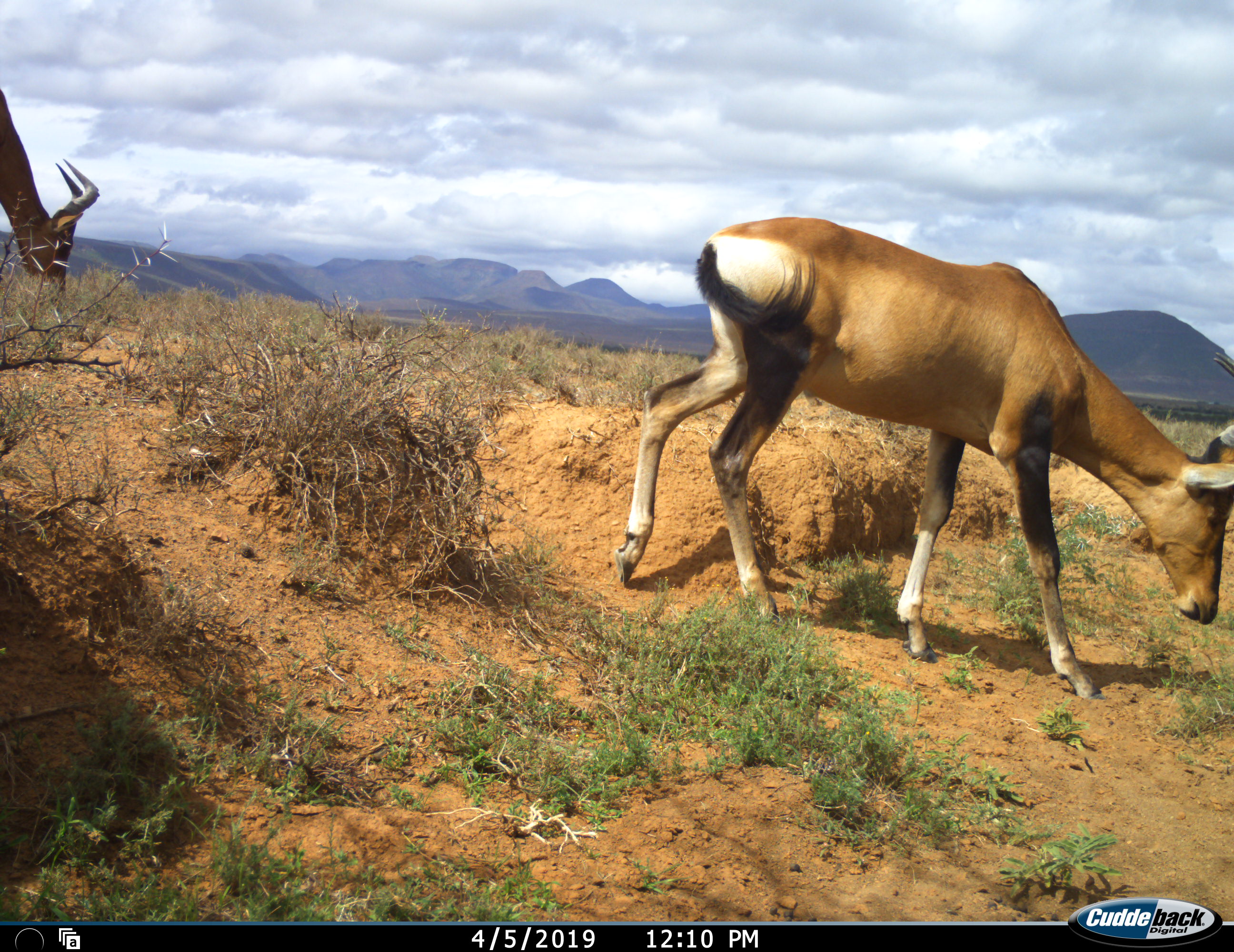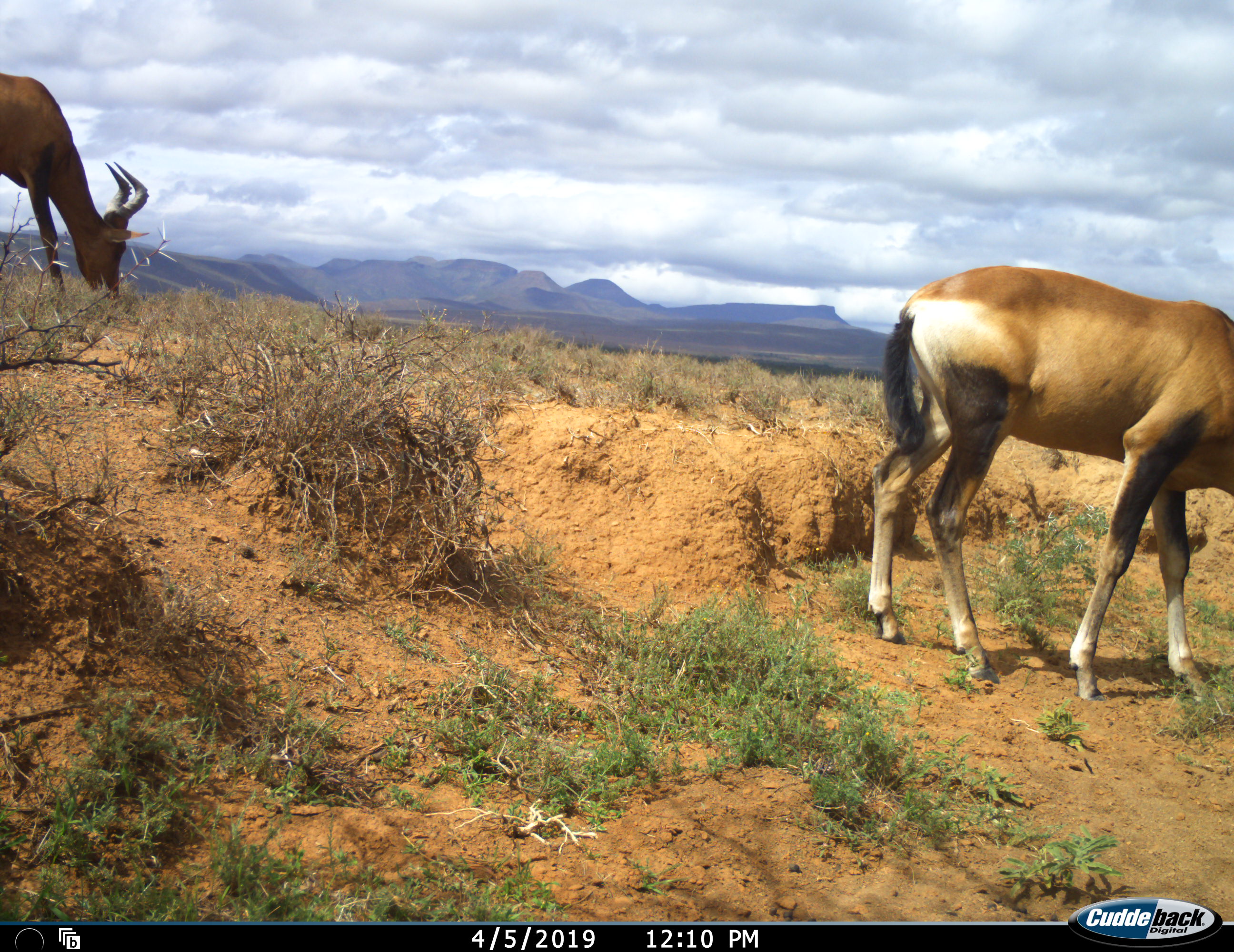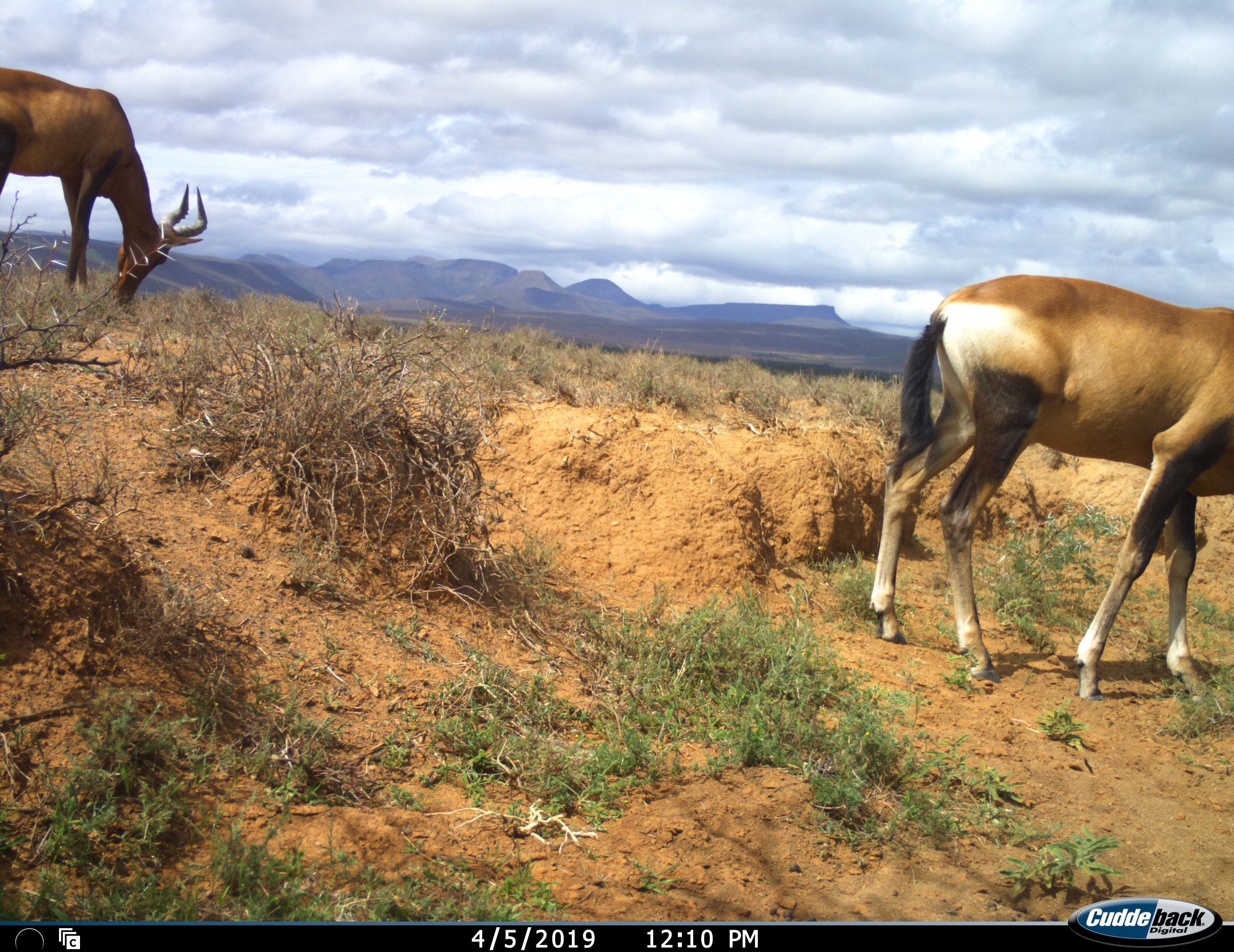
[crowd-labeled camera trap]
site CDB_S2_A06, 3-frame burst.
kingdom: Animalia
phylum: Chordata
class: Mammalia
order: Artiodactyla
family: Bovidae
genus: Alcelaphus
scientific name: Alcelaphus buselaphus caama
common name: red hartebeest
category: hartebeestred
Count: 2.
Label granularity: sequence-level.